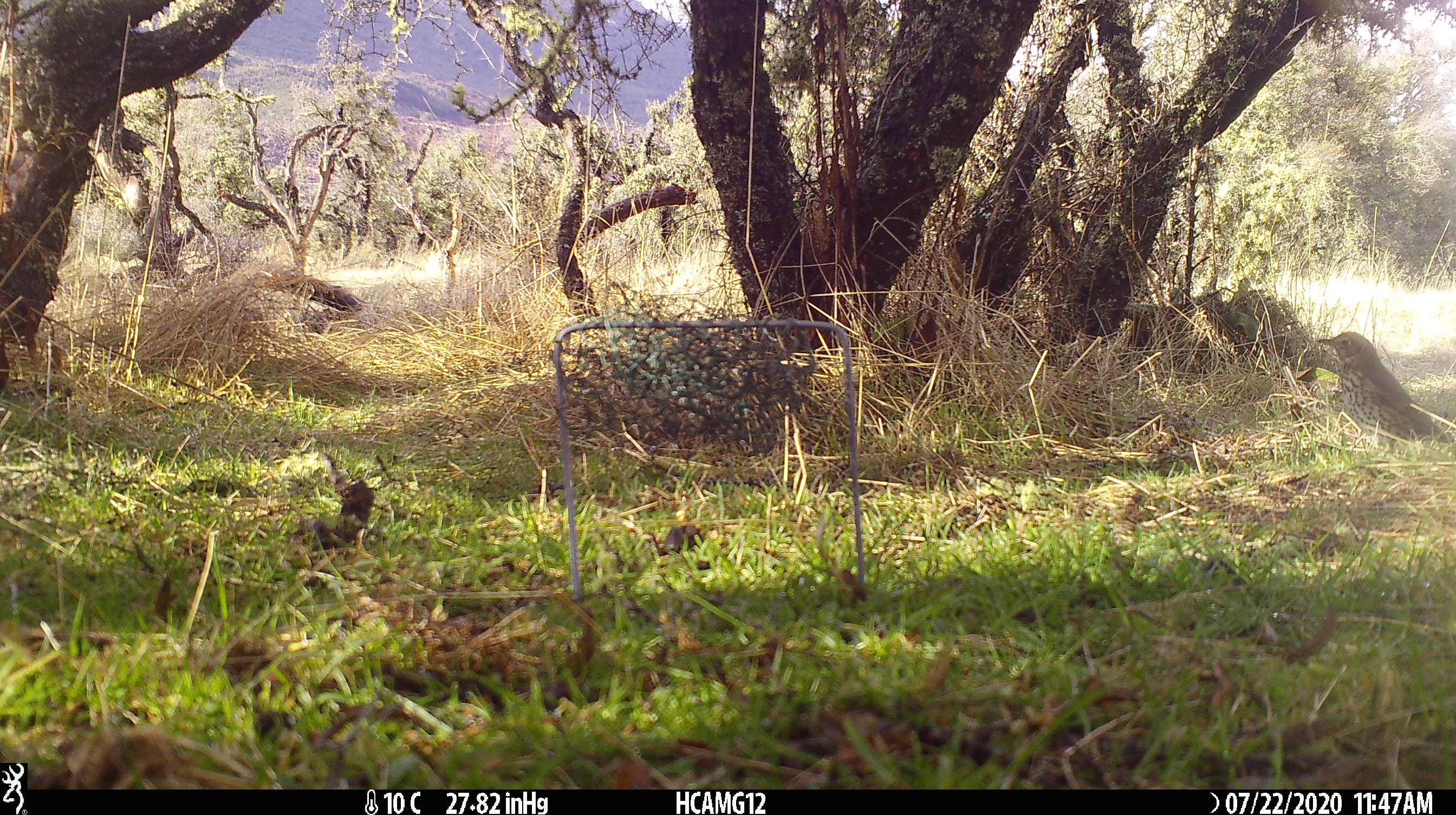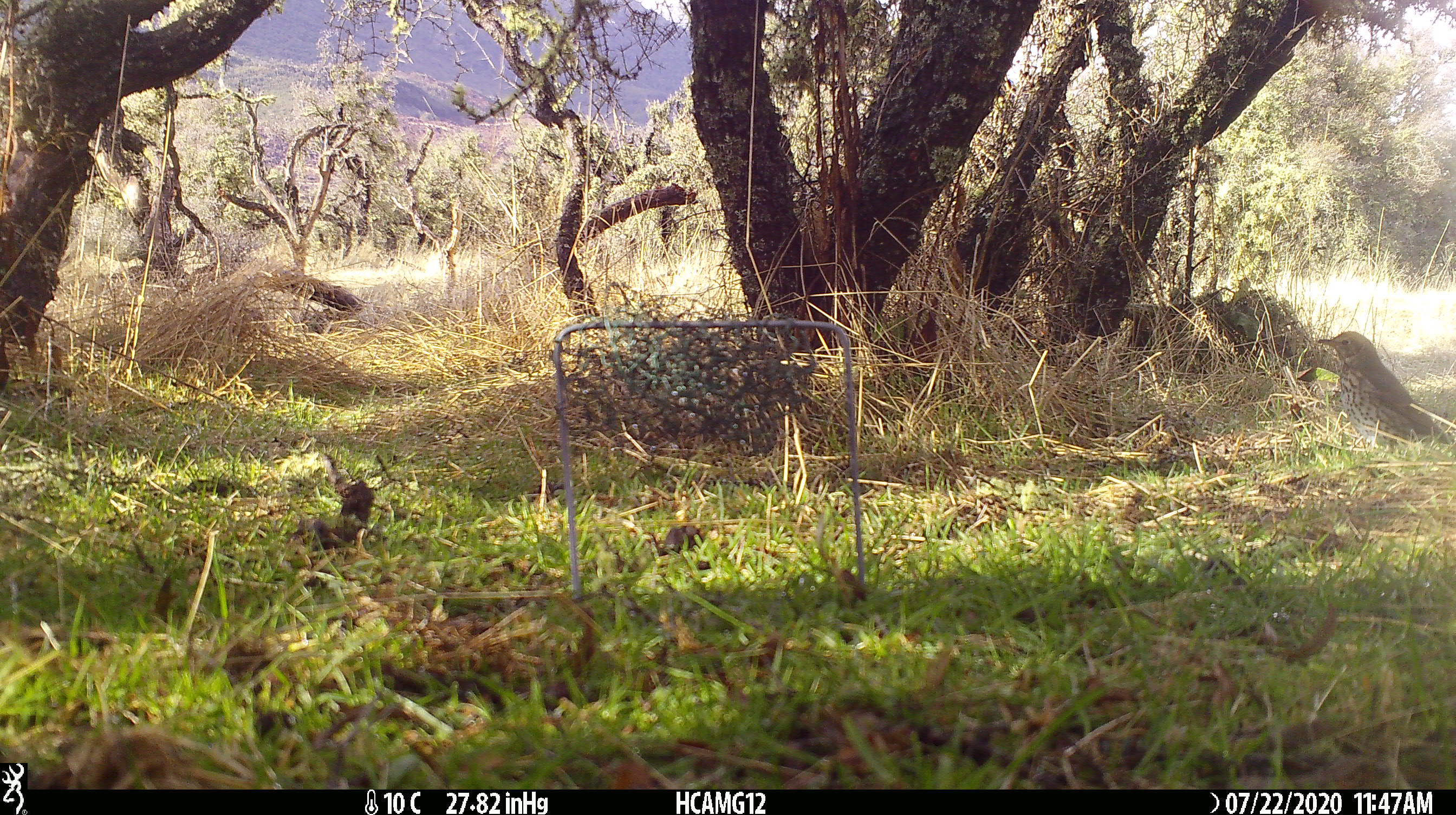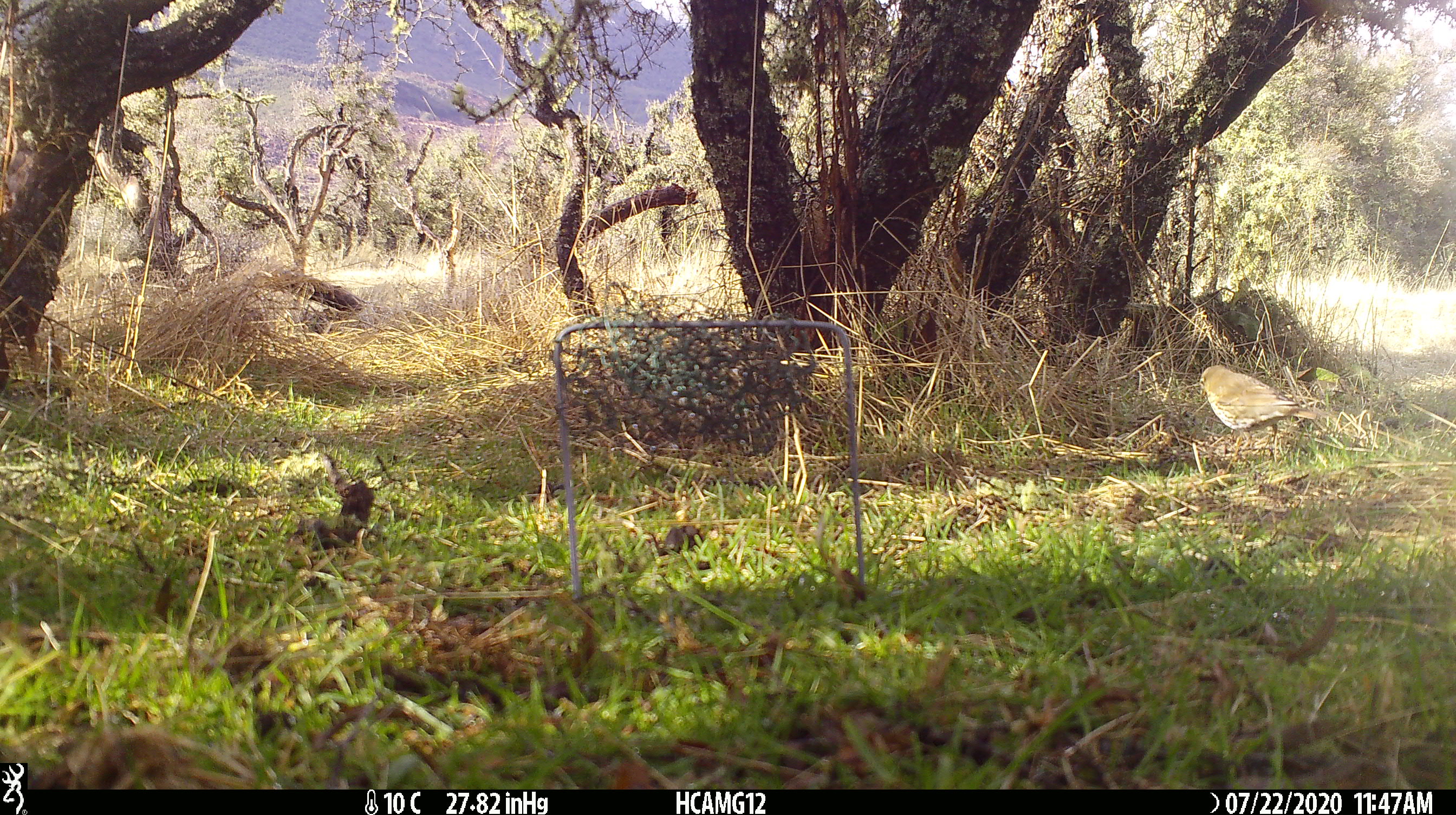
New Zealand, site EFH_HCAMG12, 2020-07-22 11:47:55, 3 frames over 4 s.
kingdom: Animalia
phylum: Chordata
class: Aves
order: Passeriformes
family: Turdidae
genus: Turdus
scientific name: Turdus philomelos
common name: song thrush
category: thrush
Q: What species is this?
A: Thrush (song thrush) (Turdus philomelos).